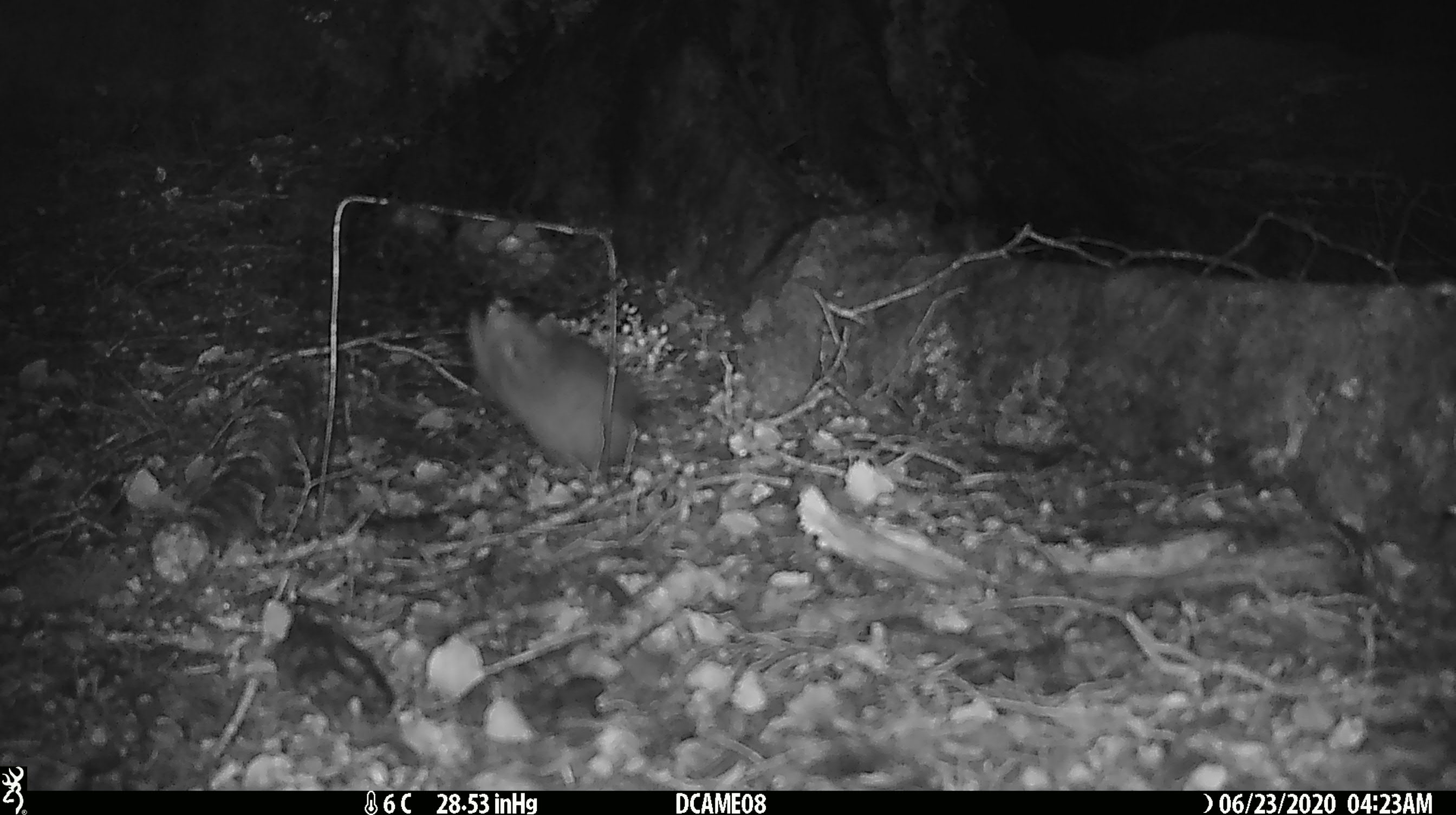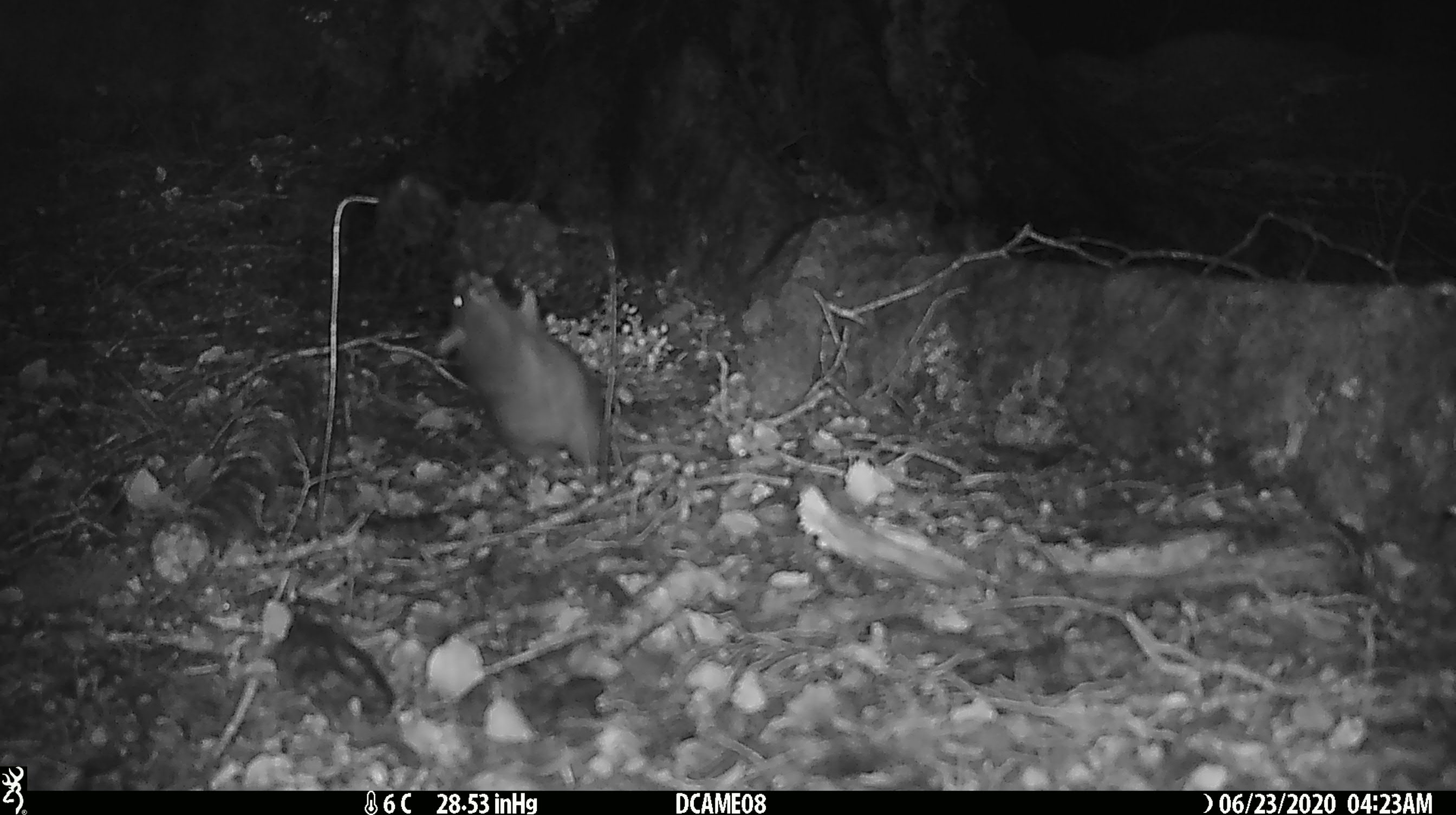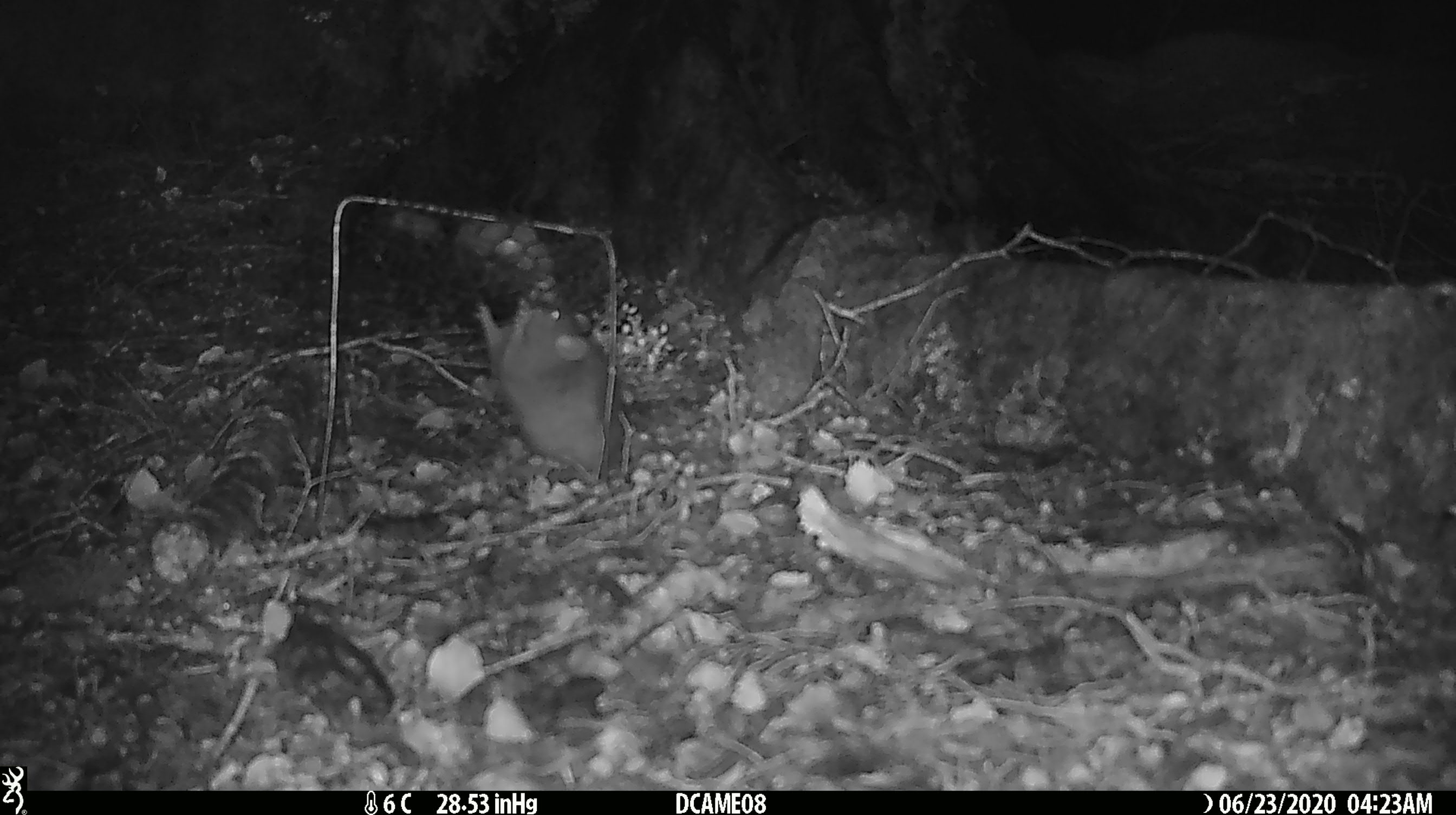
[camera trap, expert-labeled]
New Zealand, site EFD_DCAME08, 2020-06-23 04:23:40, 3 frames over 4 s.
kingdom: Animalia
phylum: Chordata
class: Mammalia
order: Rodentia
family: Muridae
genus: Rattus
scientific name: Rattus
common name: rat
Rat (Rattus).